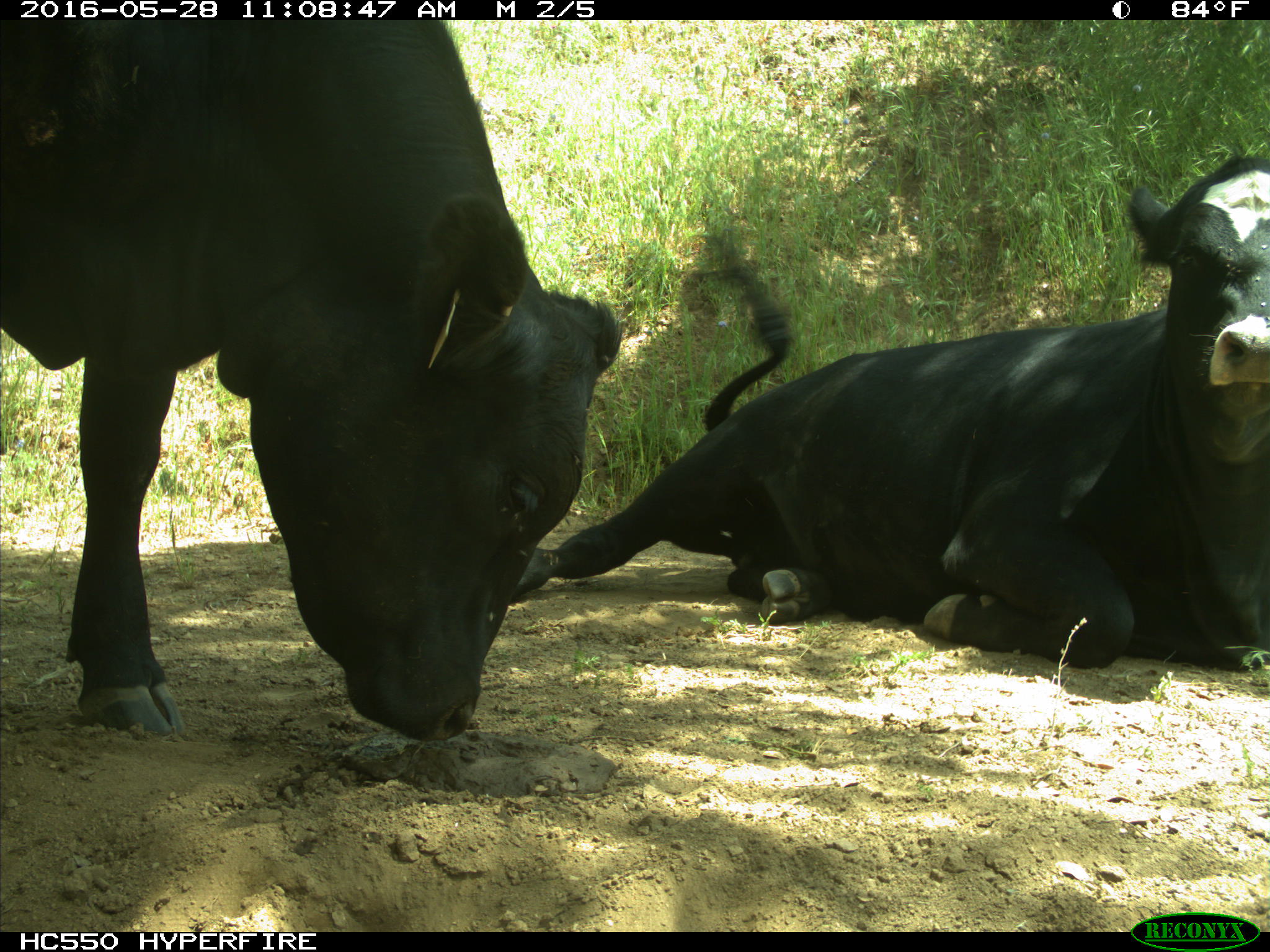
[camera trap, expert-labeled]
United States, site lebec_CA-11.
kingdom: Animalia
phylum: Chordata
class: Mammalia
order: Artiodactyla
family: Bovidae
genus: Bos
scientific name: Bos taurus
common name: domestic cow